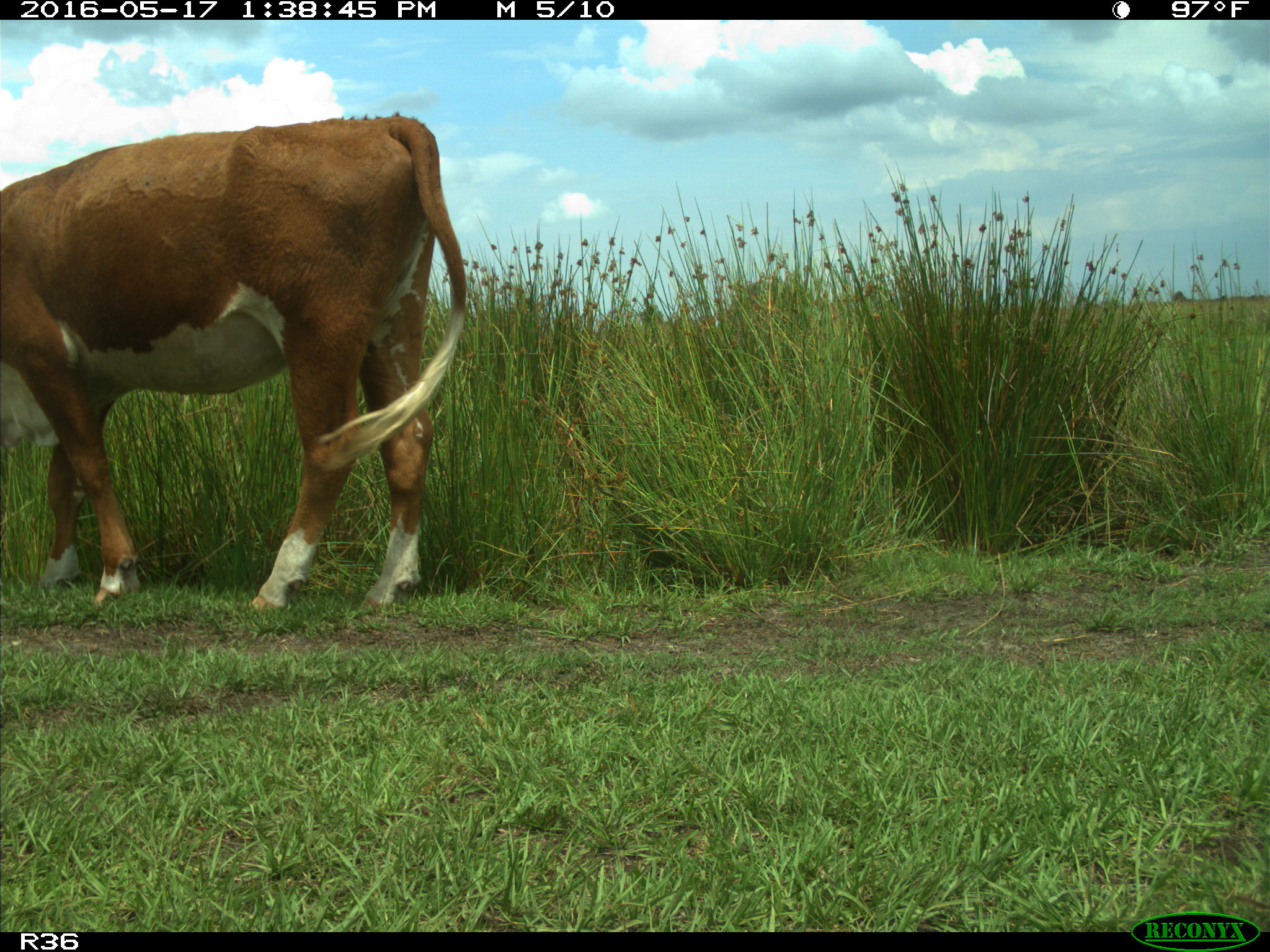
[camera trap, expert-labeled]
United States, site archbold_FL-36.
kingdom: Animalia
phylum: Chordata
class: Mammalia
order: Artiodactyla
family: Bovidae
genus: Bos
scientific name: Bos taurus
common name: domestic cow